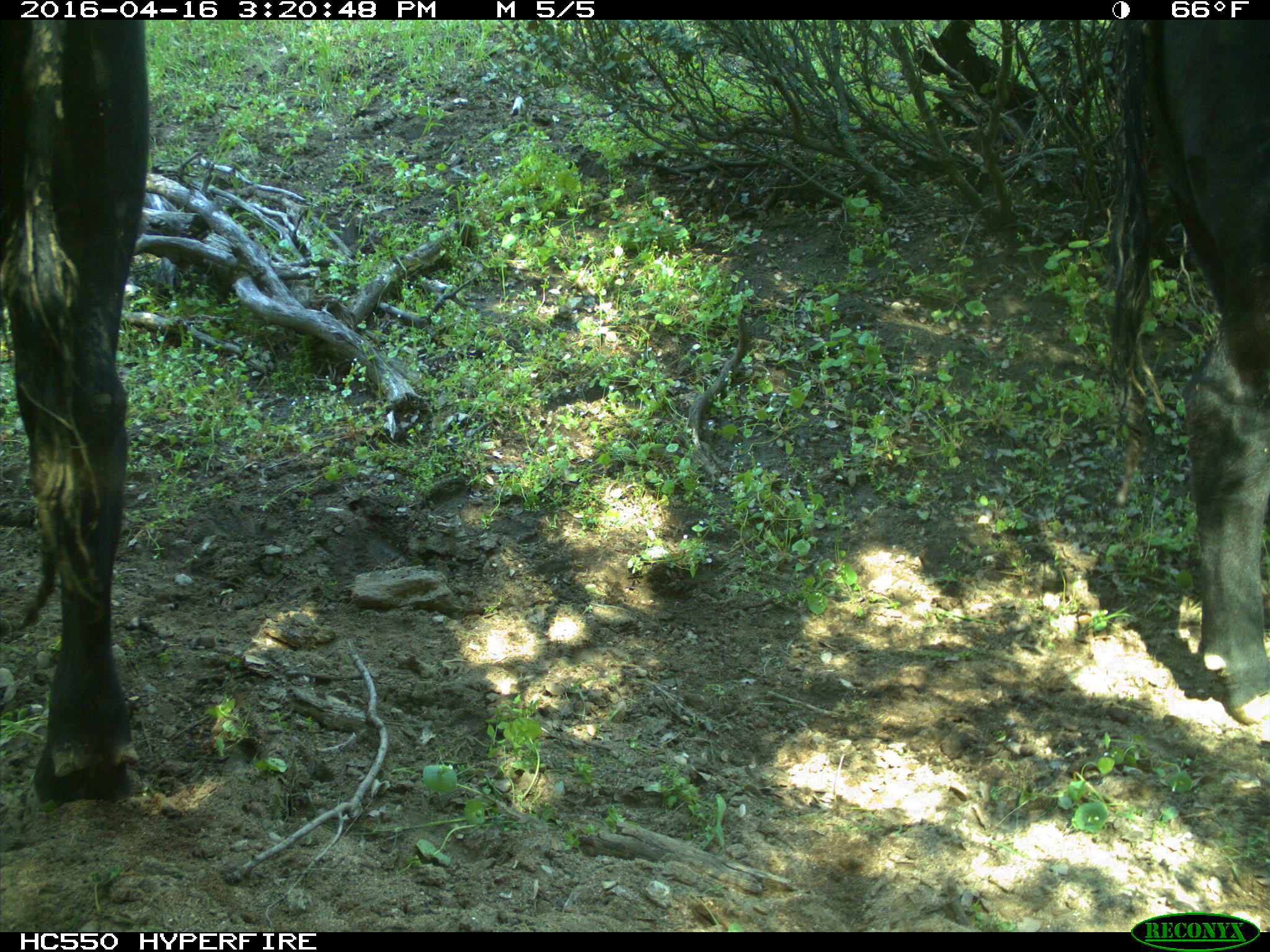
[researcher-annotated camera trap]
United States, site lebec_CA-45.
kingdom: Animalia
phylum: Chordata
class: Mammalia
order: Artiodactyla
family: Bovidae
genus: Bos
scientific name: Bos taurus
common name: domestic cow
Bos taurus (domestic cow).